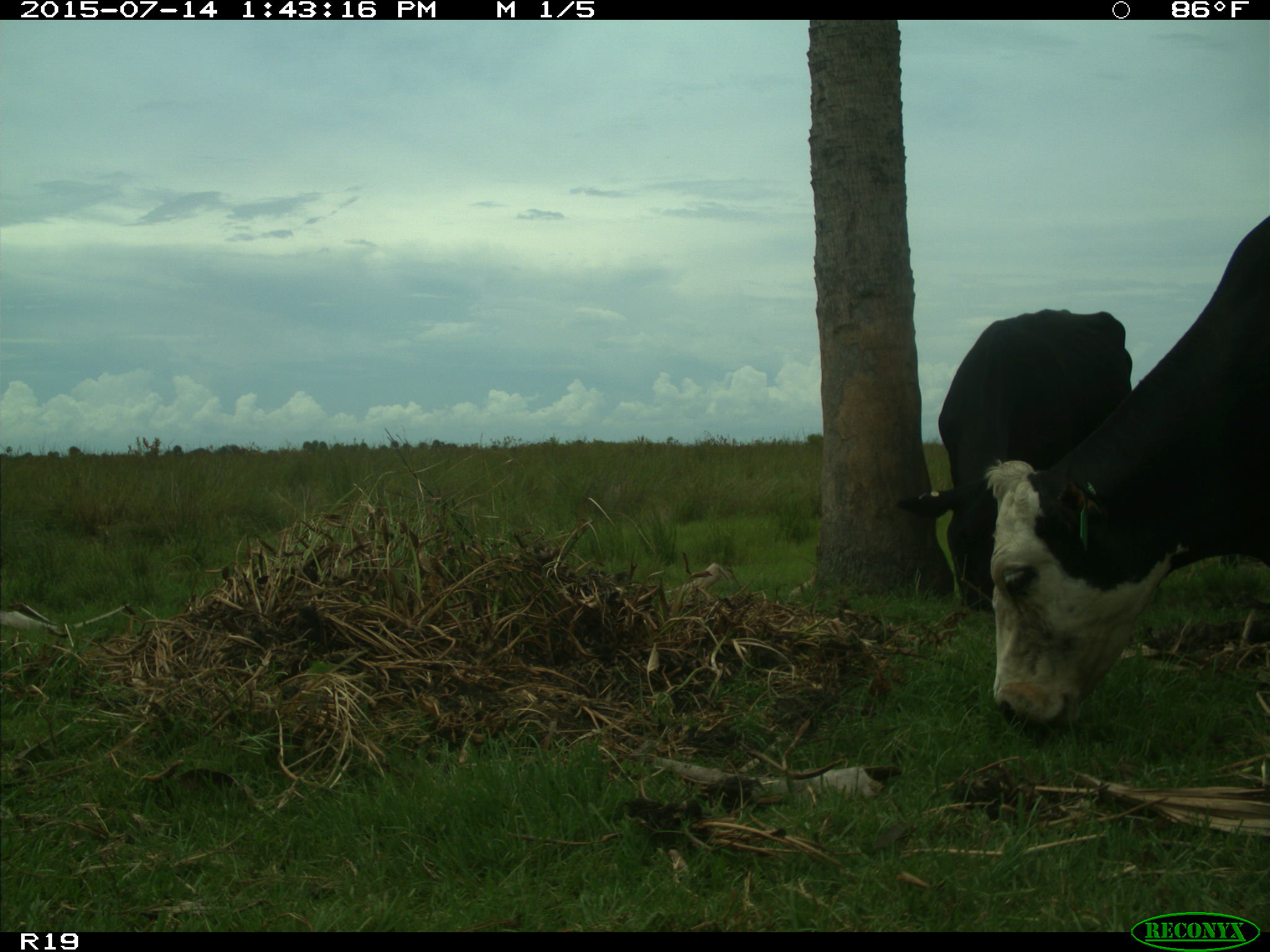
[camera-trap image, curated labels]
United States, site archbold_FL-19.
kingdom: Animalia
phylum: Chordata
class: Mammalia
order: Artiodactyla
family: Bovidae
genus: Bos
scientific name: Bos taurus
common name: domestic cow